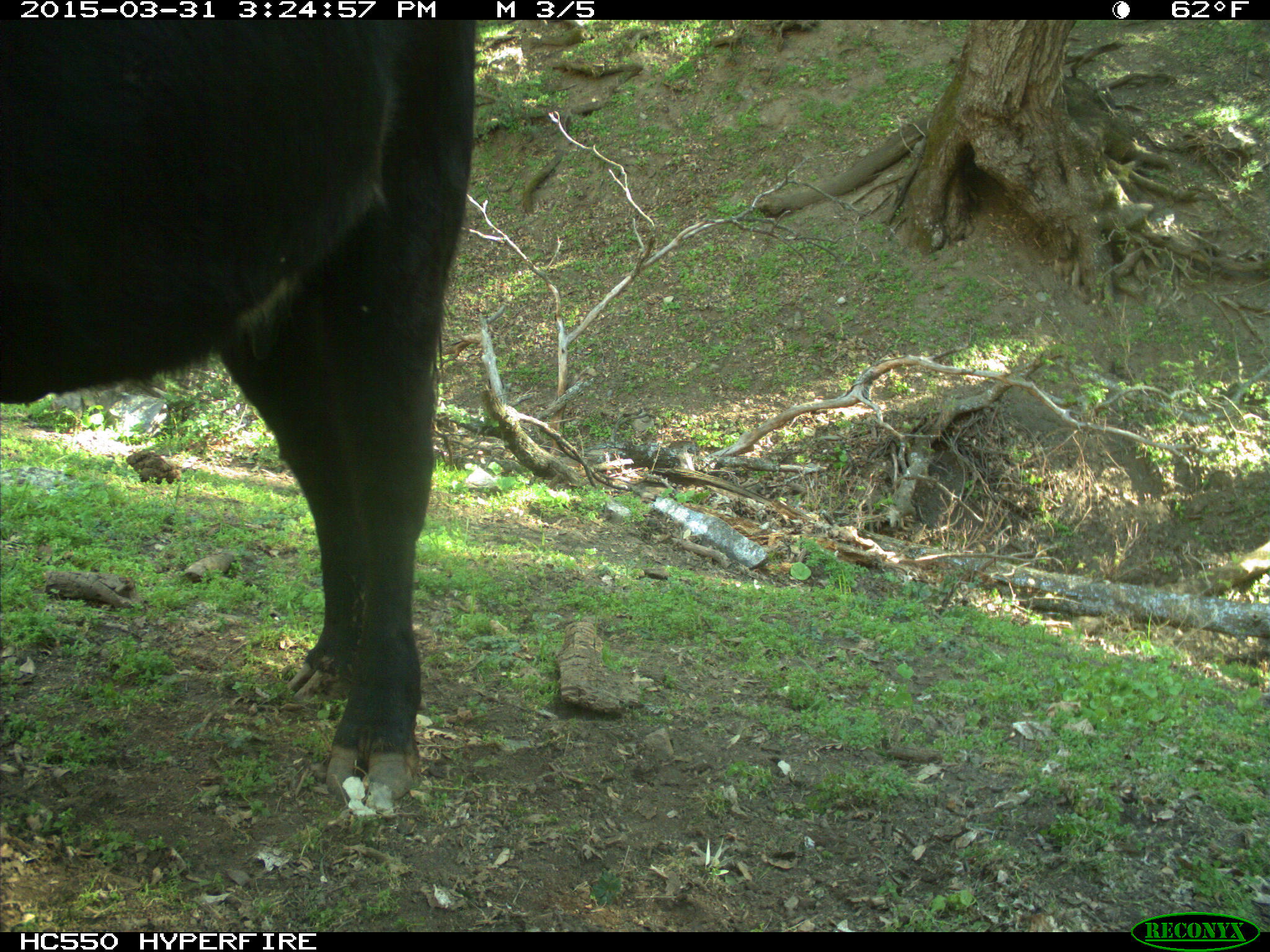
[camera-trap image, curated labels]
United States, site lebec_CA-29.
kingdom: Animalia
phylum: Chordata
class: Mammalia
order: Artiodactyla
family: Bovidae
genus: Bos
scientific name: Bos taurus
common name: domestic cow